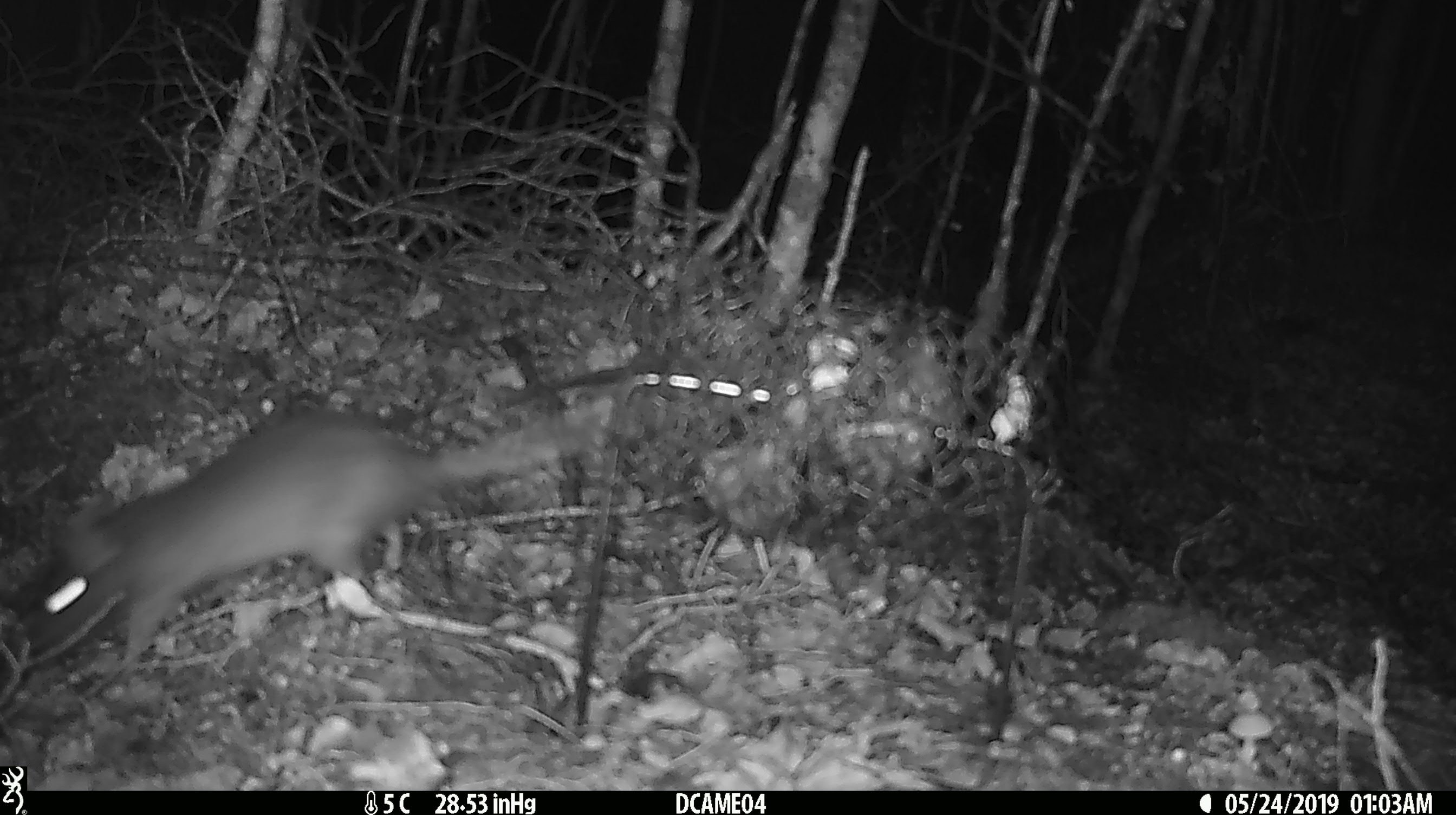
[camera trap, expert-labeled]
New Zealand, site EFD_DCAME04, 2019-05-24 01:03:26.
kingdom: Animalia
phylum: Chordata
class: Mammalia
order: Rodentia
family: Muridae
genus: Rattus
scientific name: Rattus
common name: rat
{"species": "rat (Rattus)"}